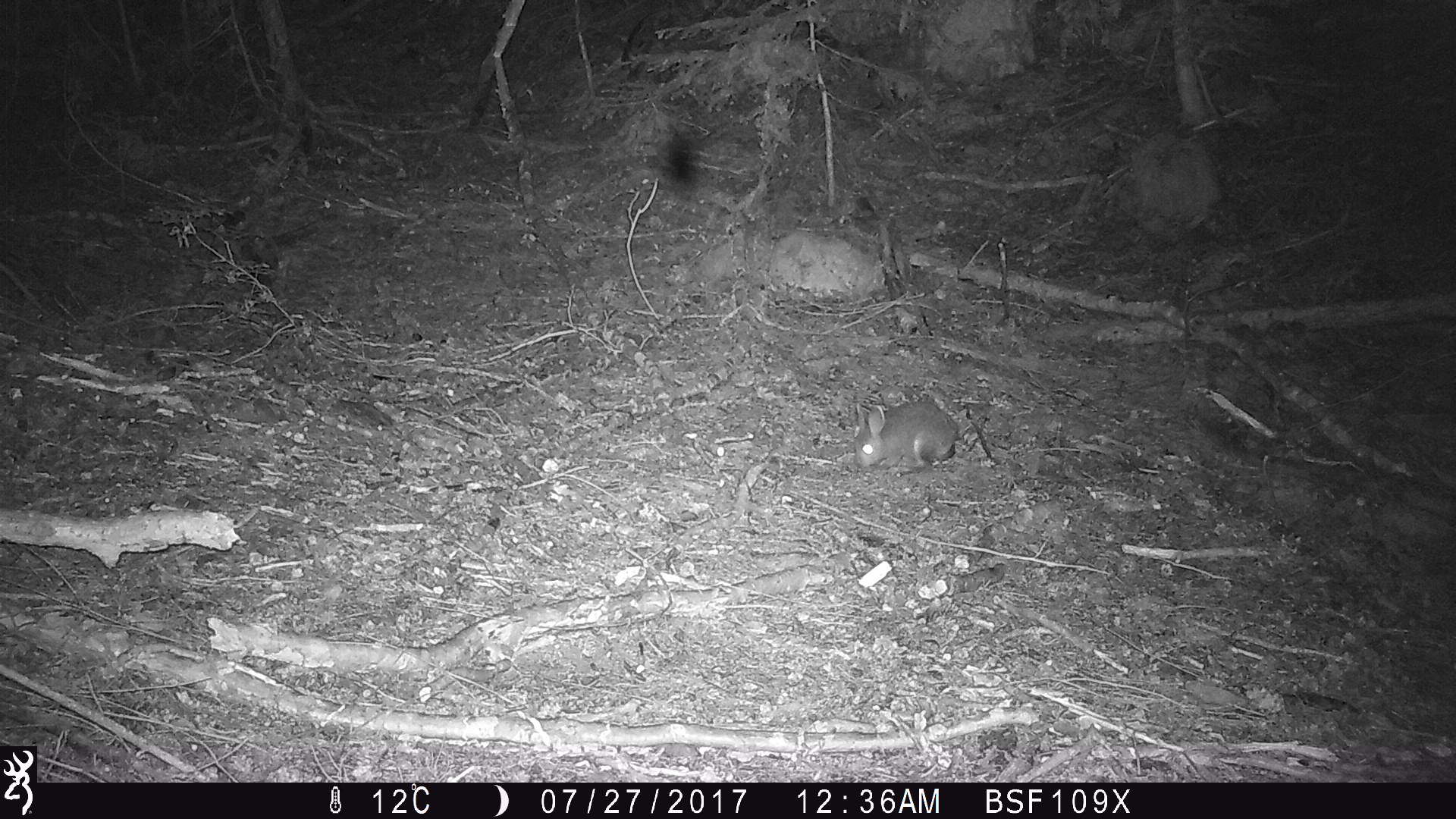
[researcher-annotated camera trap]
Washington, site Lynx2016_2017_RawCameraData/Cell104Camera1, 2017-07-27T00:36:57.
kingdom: Animalia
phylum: Chordata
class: Mammalia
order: Lagomorpha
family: Leporidae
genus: Lepus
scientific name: Lepus americanus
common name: snowshoe hare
Lepus americanus (snowshoe hare). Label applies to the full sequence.